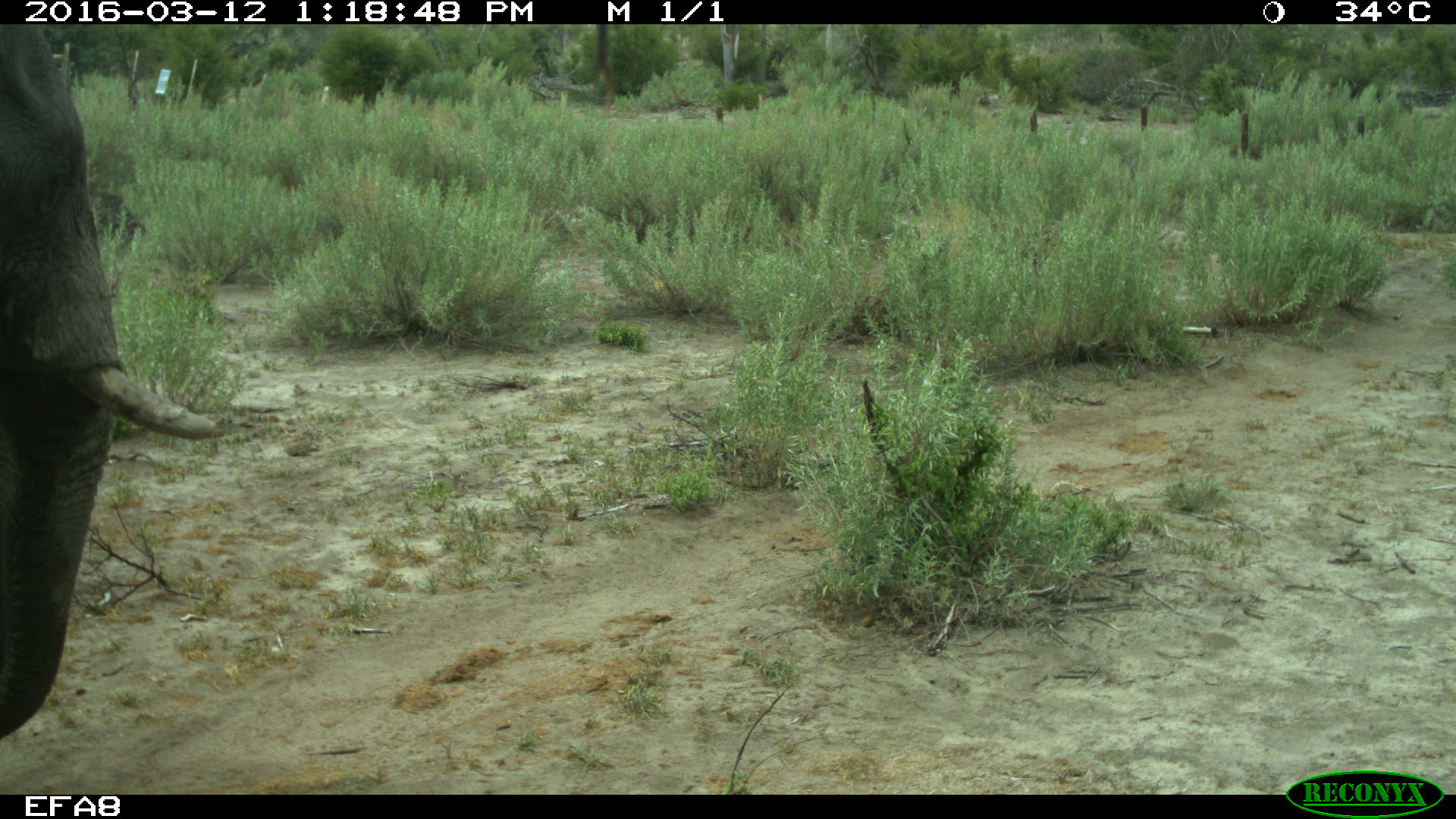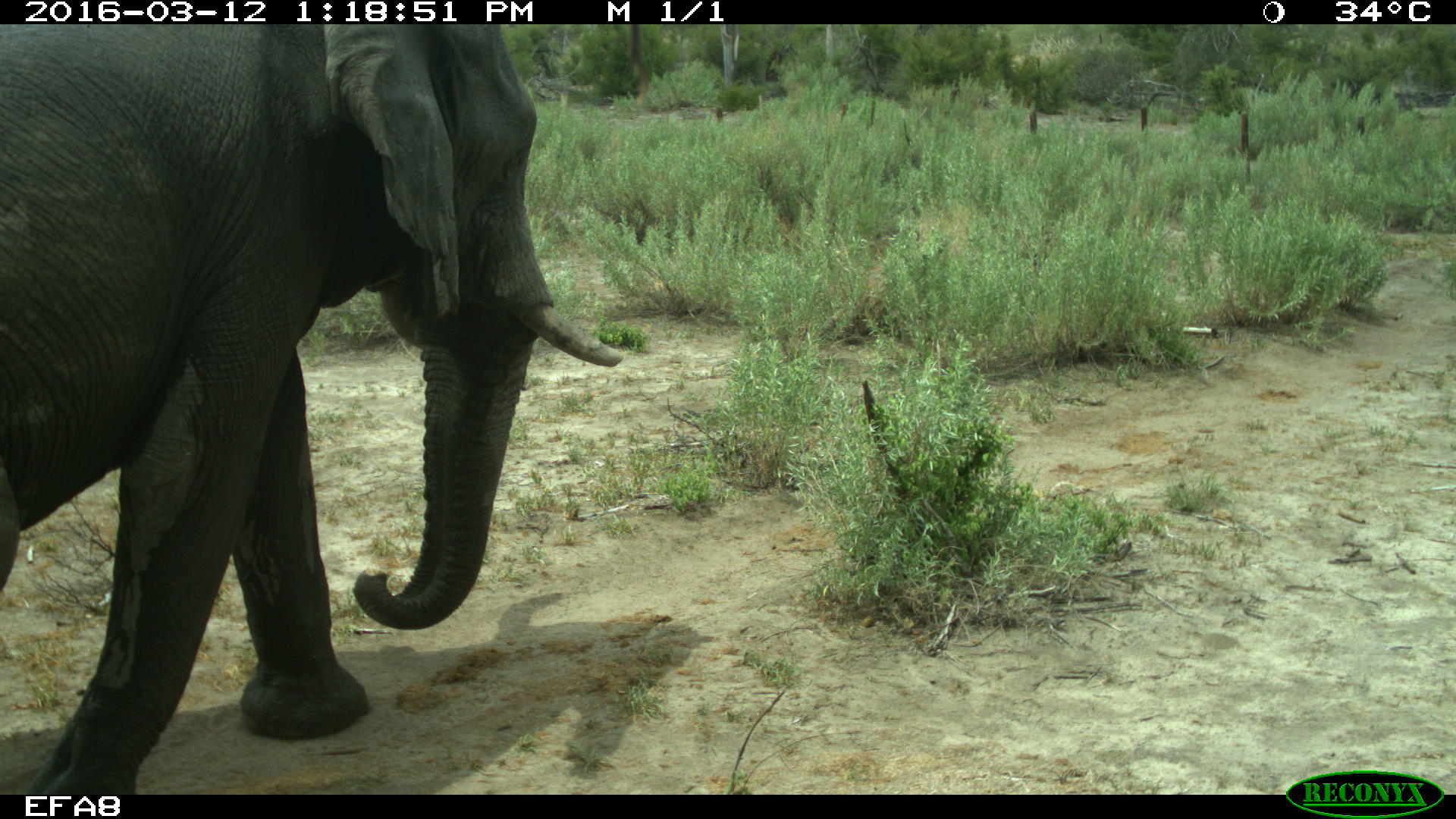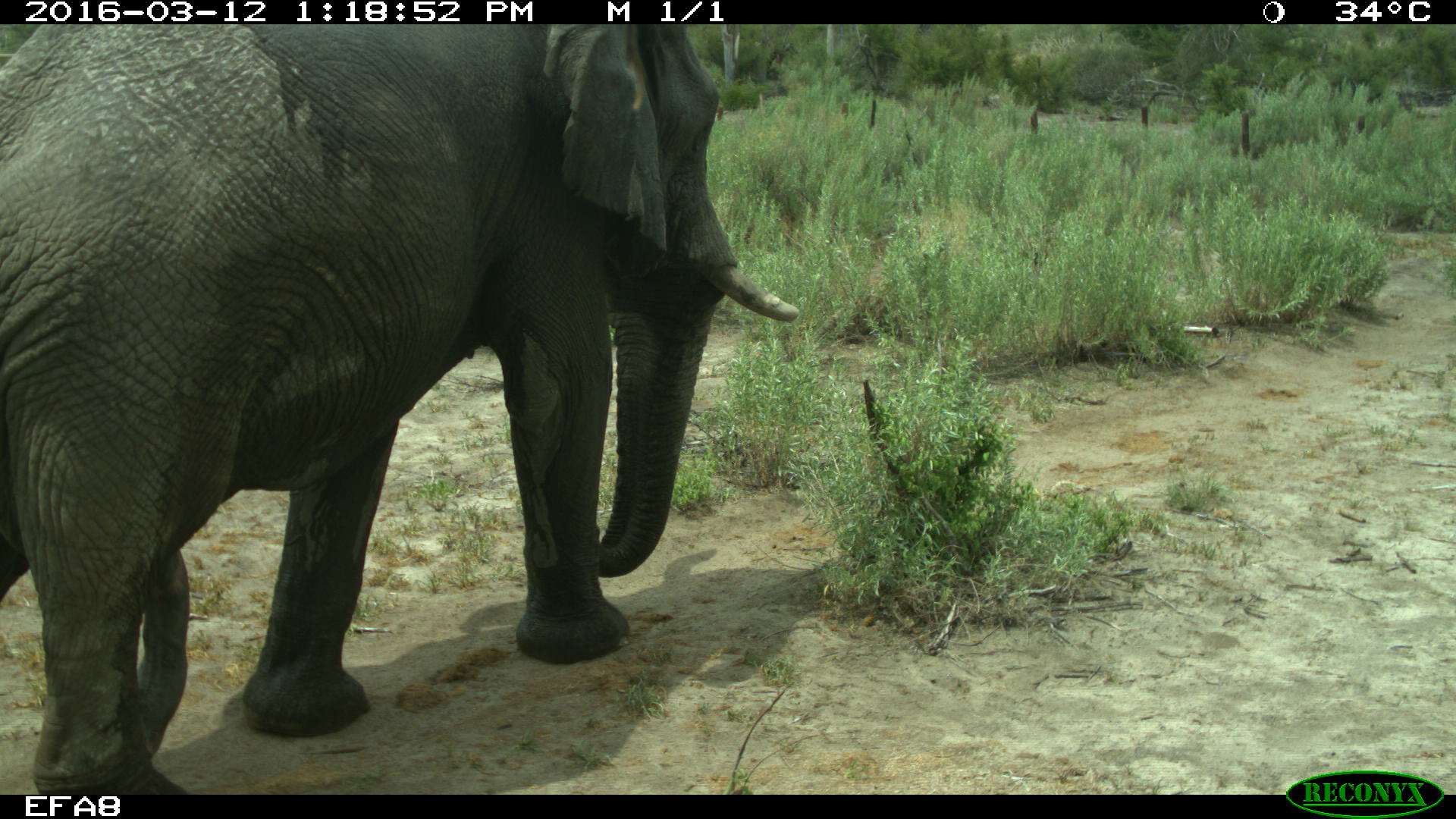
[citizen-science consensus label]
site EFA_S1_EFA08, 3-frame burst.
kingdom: Animalia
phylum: Chordata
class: Mammalia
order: Proboscidea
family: Elephantidae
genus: Loxodonta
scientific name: Loxodonta africana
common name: african bush elephant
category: elephant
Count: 1.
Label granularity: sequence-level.